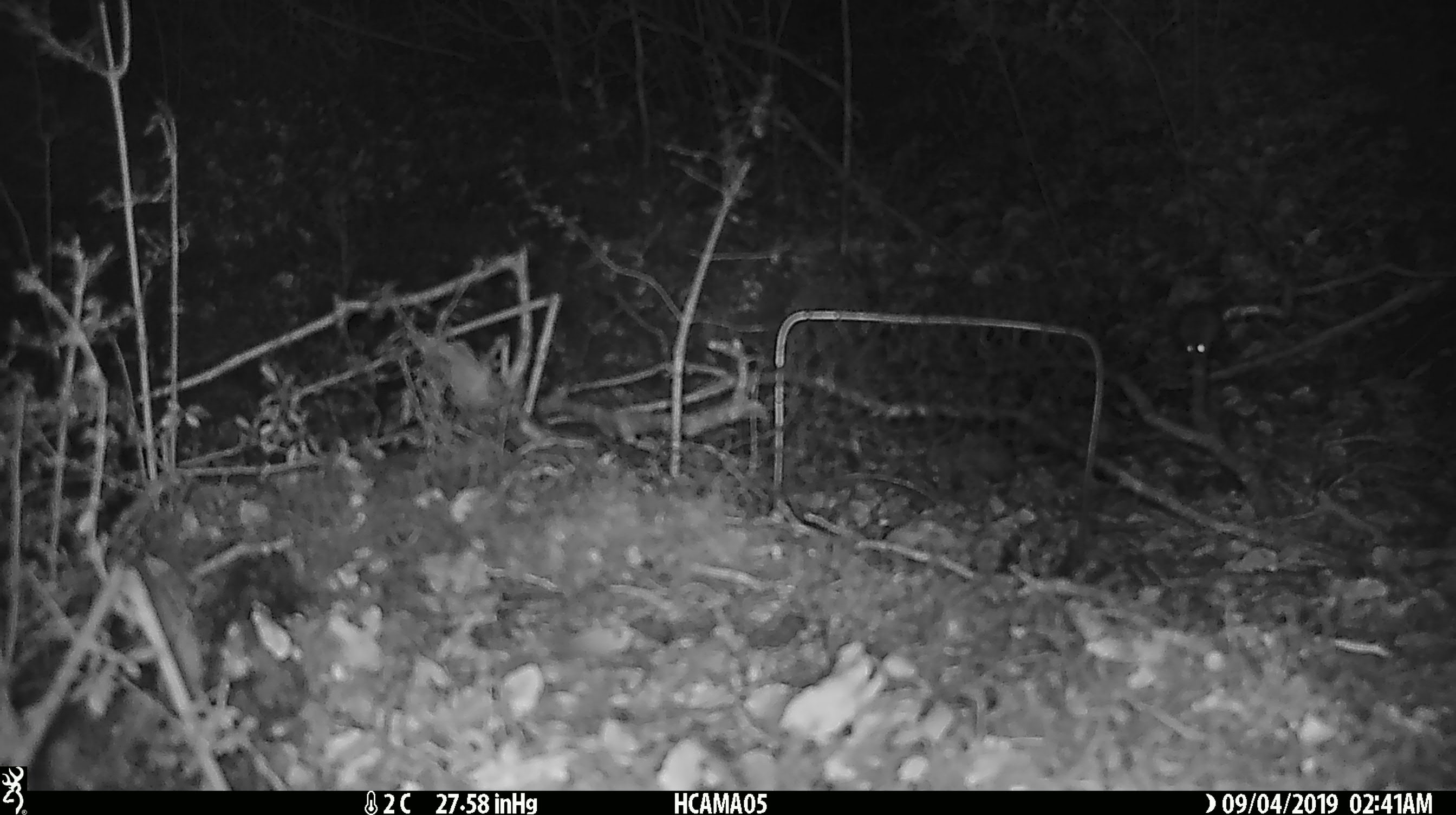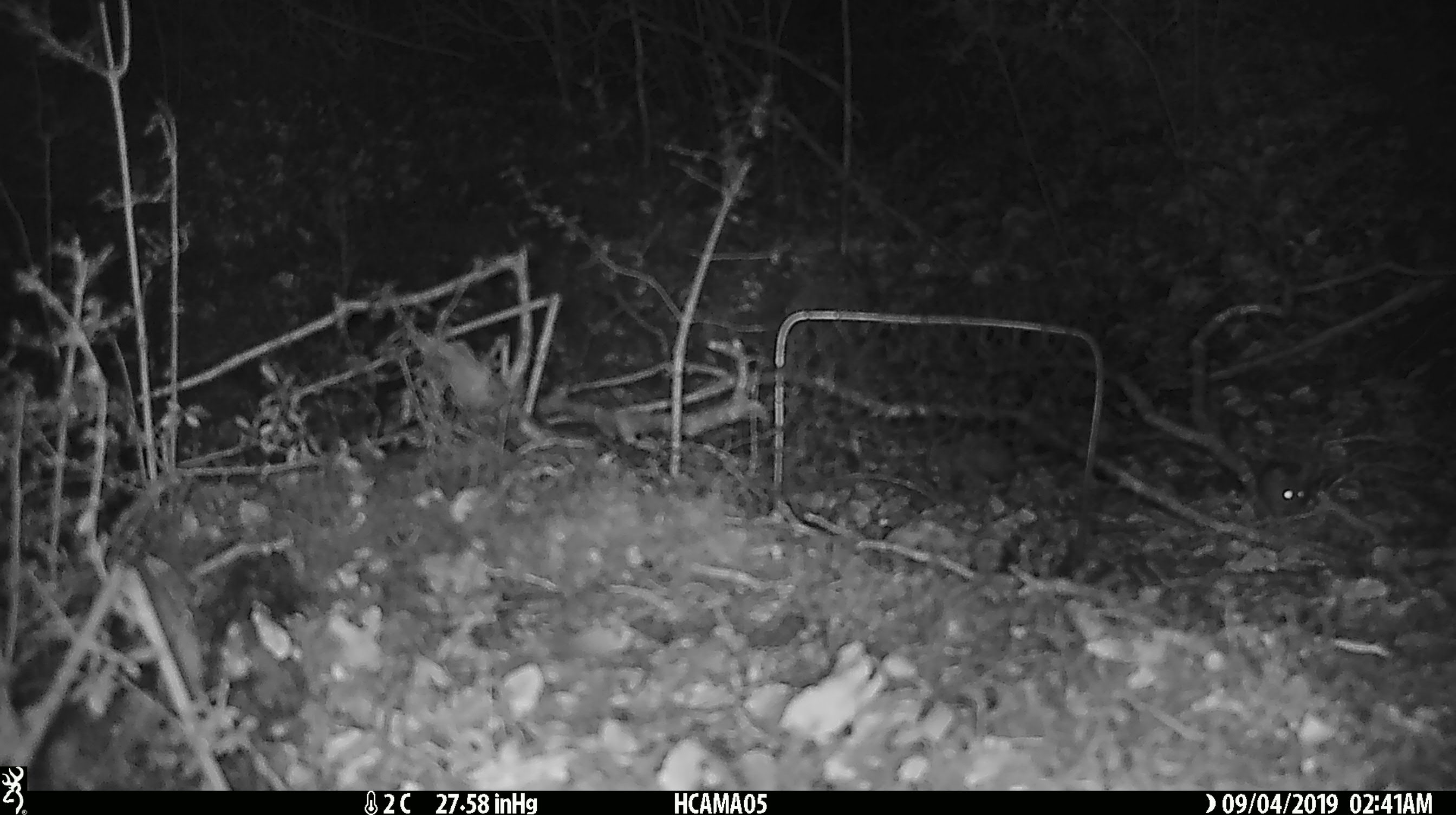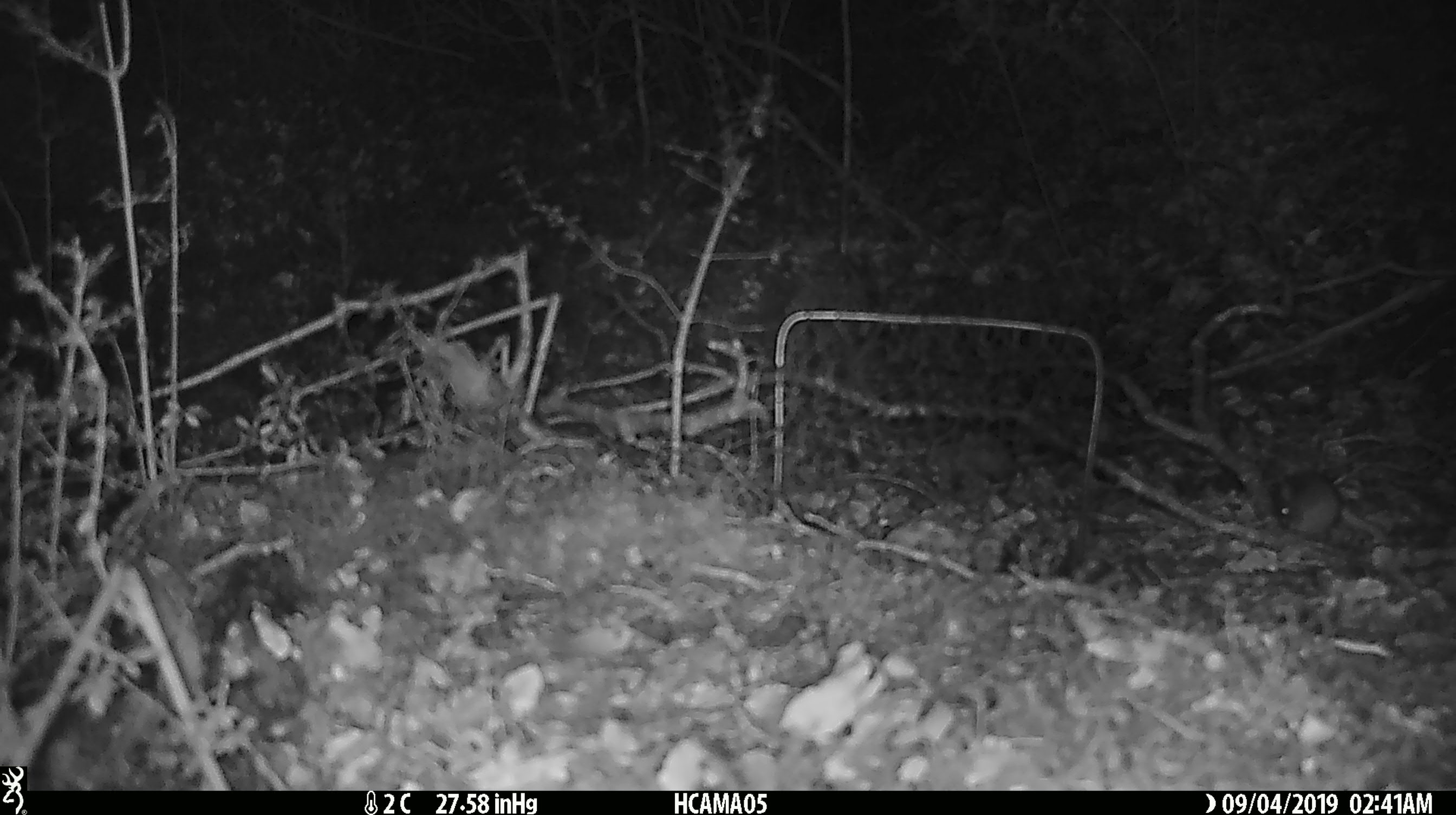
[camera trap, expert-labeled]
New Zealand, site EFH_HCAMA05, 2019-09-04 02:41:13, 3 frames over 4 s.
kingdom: Animalia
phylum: Chordata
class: Mammalia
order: Rodentia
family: Muridae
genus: Mus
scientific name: Mus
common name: mouse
Mouse (Mus).